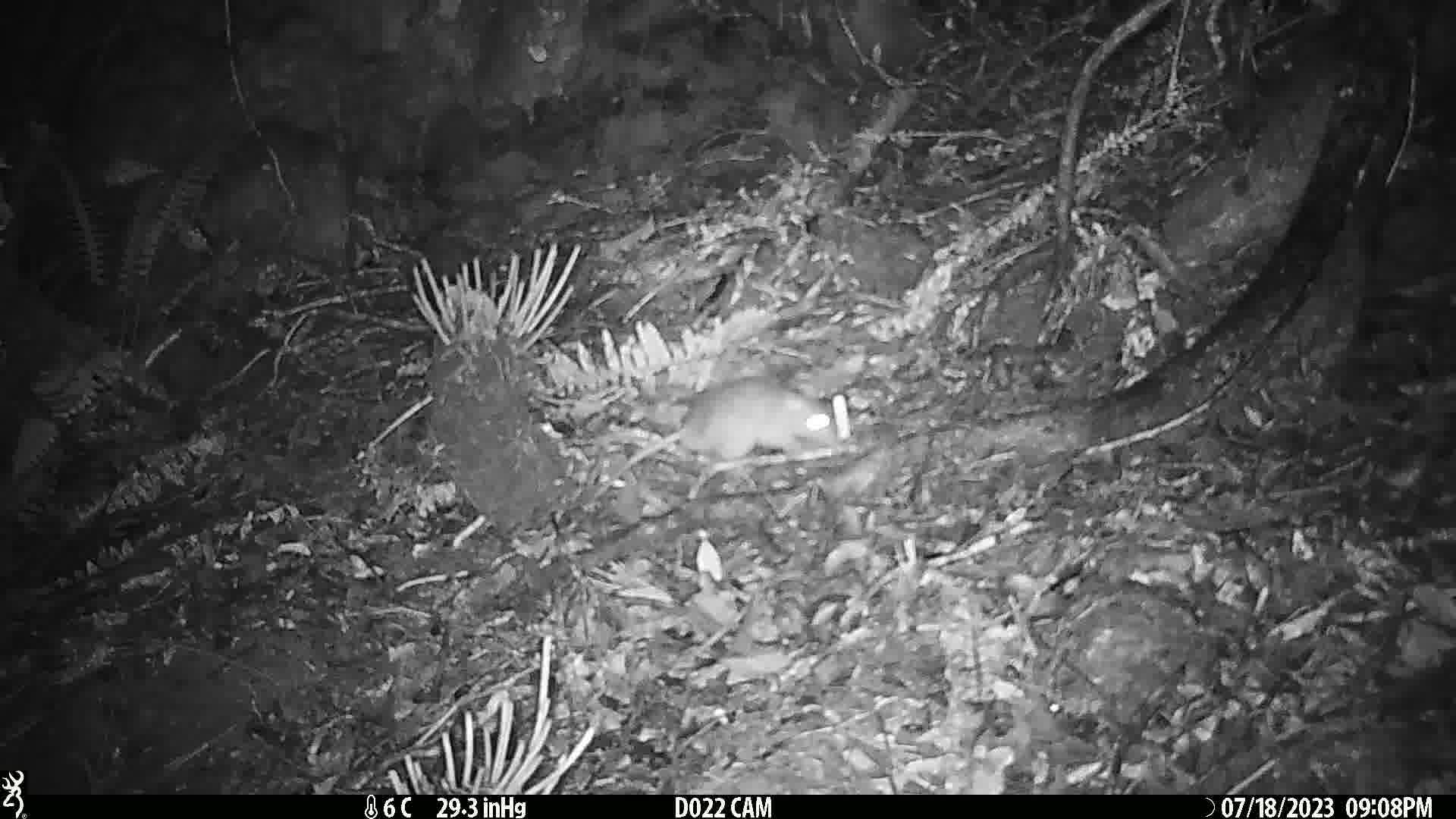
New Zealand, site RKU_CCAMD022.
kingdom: Animalia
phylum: Chordata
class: Mammalia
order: Rodentia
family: Muridae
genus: Rattus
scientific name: Rattus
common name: rat